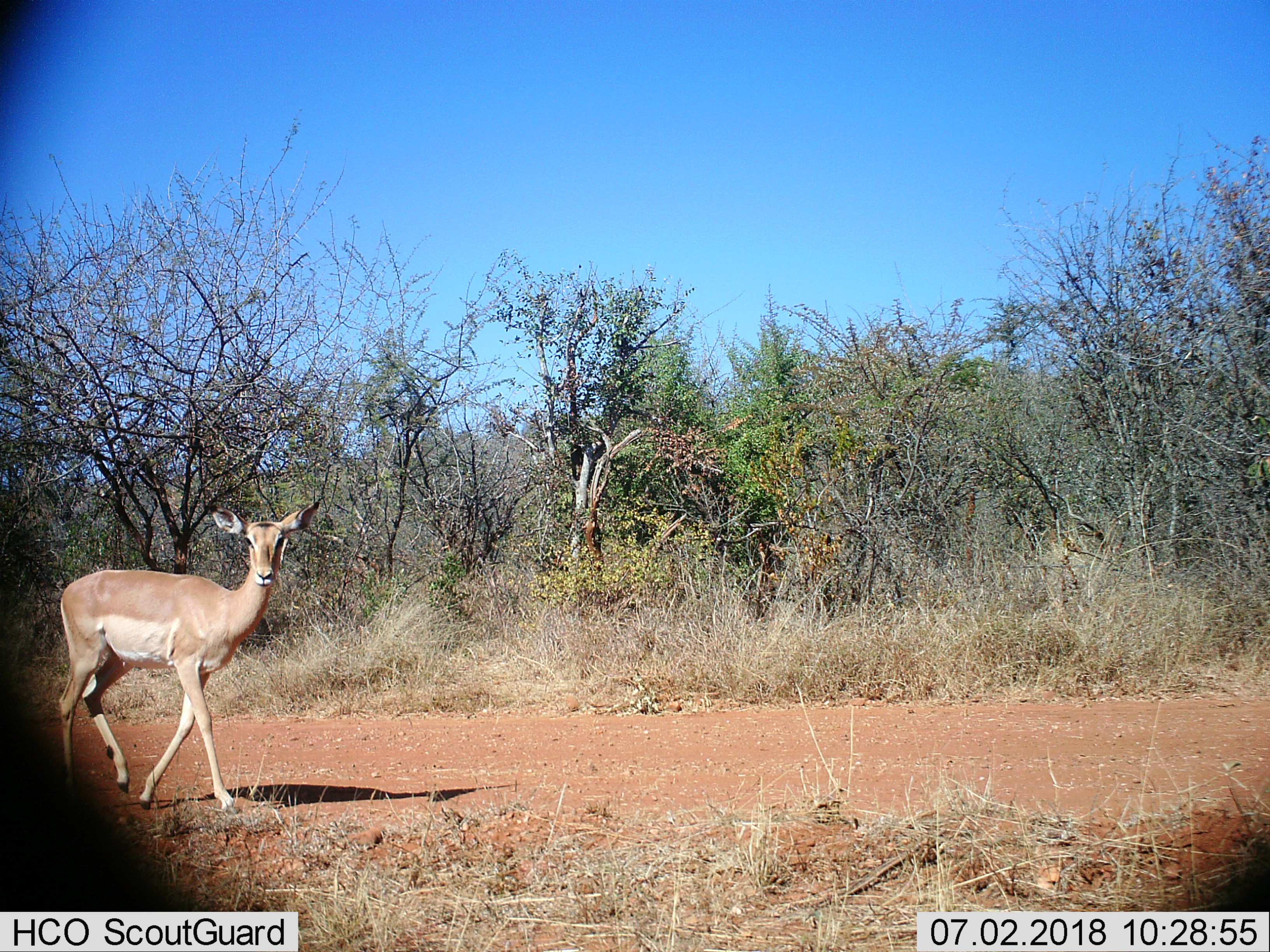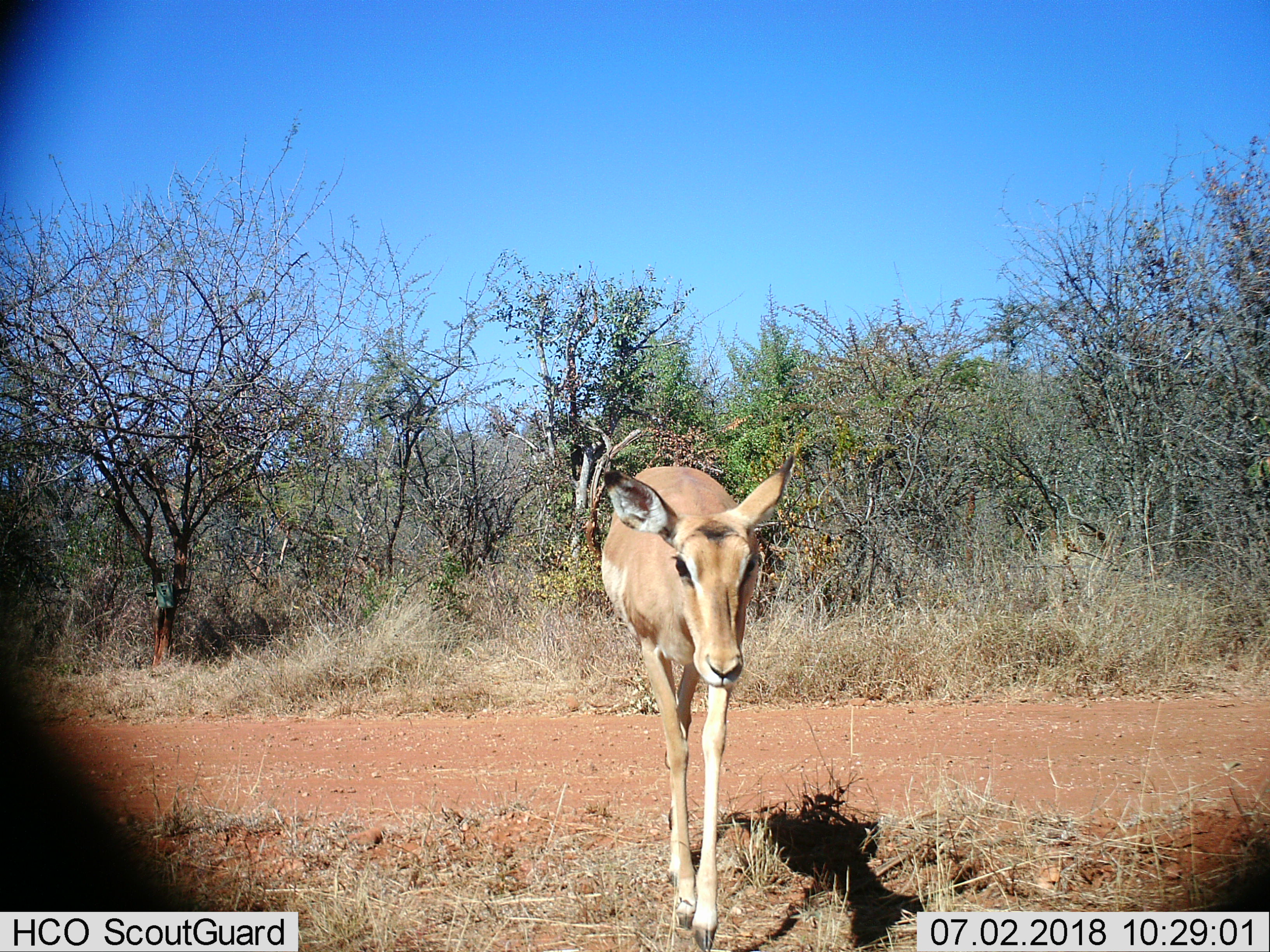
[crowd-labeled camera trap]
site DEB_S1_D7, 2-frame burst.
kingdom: Animalia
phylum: Chordata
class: Mammalia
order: Artiodactyla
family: Bovidae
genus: Aepyceros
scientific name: Aepyceros melampus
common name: impala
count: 1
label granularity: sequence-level